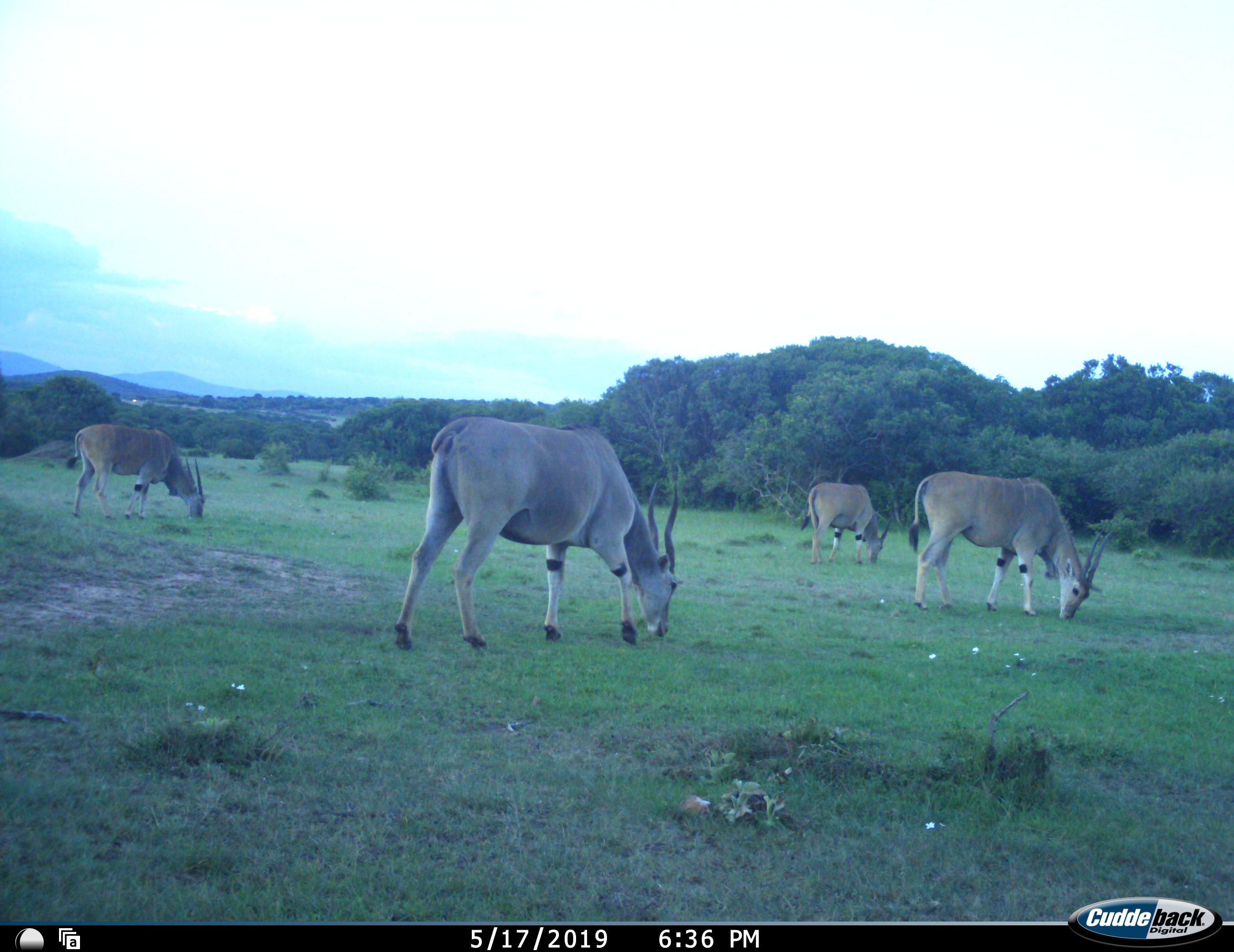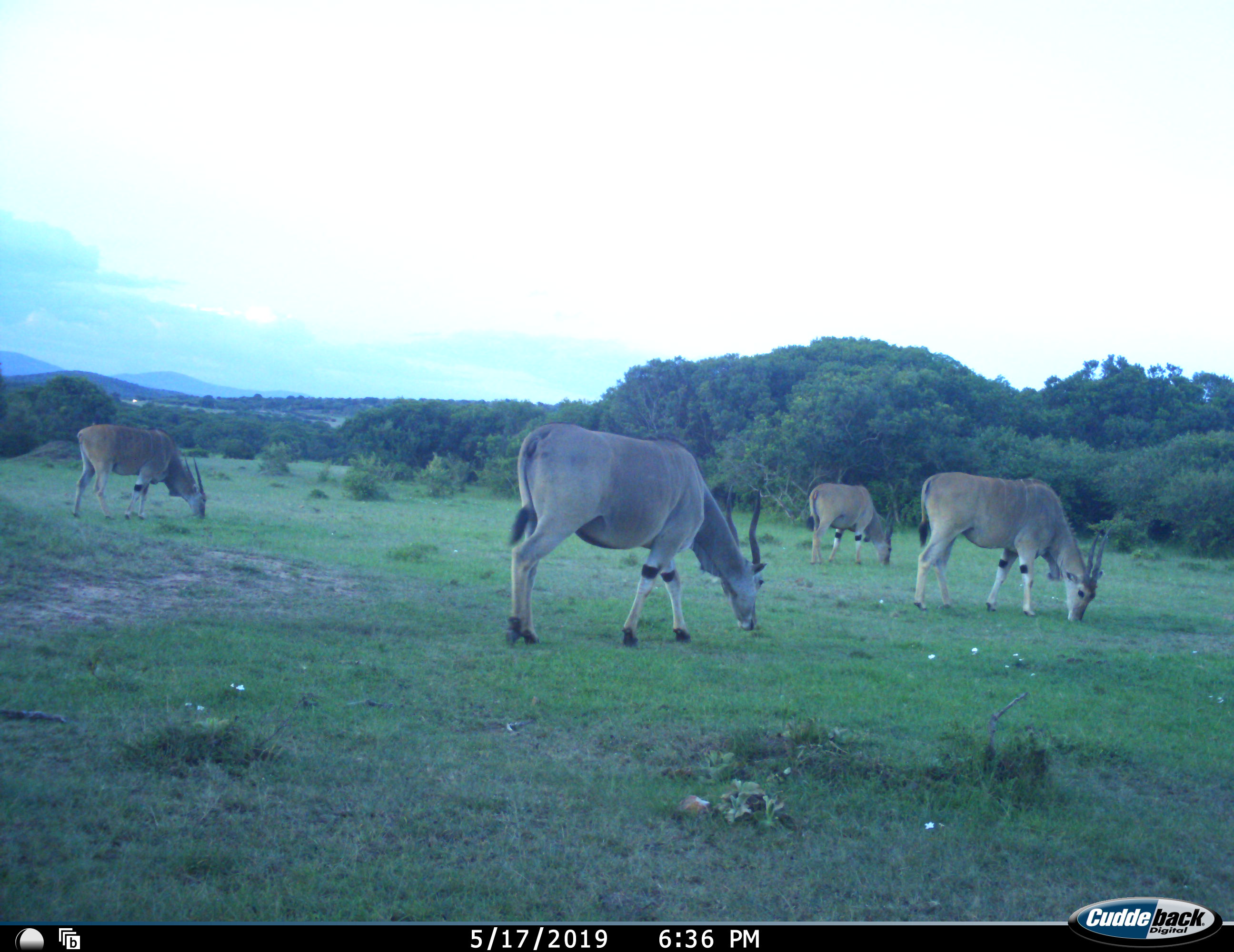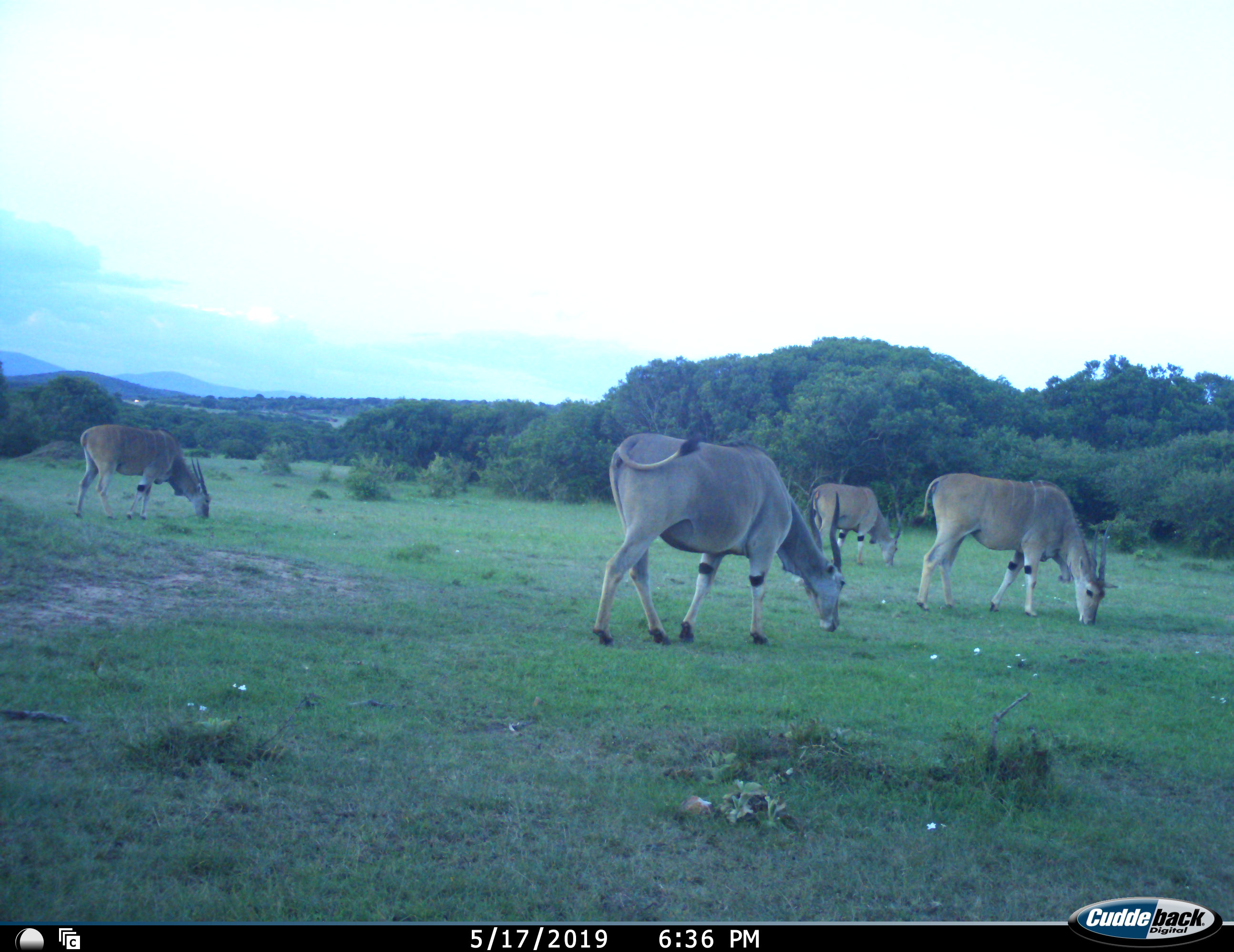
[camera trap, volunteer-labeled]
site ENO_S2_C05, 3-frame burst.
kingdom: Animalia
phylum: Chordata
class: Mammalia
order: Artiodactyla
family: Bovidae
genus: Tragelaphus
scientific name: Tragelaphus oryx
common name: eland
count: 4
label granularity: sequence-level